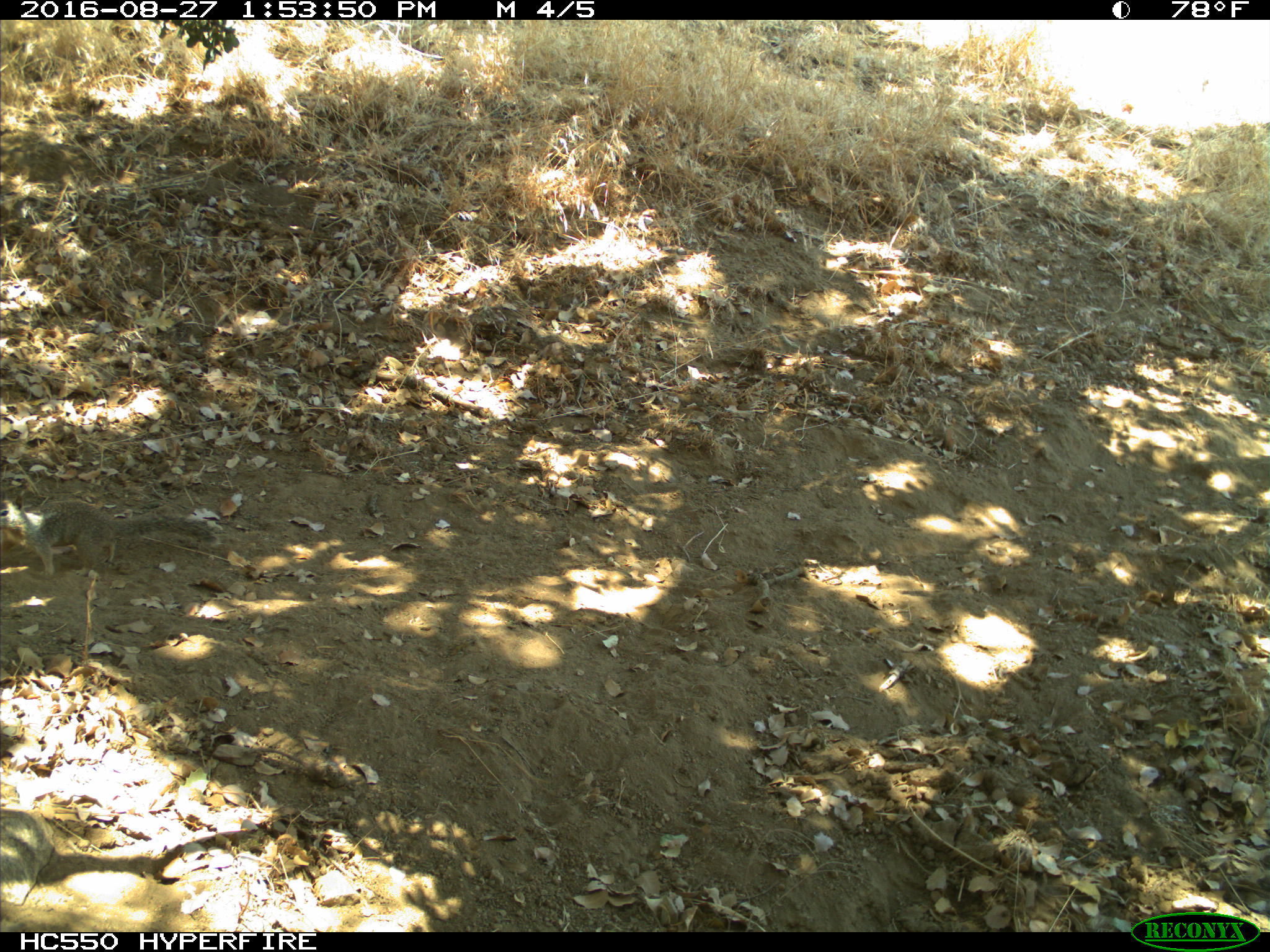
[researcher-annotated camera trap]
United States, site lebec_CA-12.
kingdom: Animalia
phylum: Chordata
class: Mammalia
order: Rodentia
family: Sciuridae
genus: Otospermophilus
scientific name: Otospermophilus beecheyi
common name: california ground squirrel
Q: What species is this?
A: Otospermophilus beecheyi (california ground squirrel).